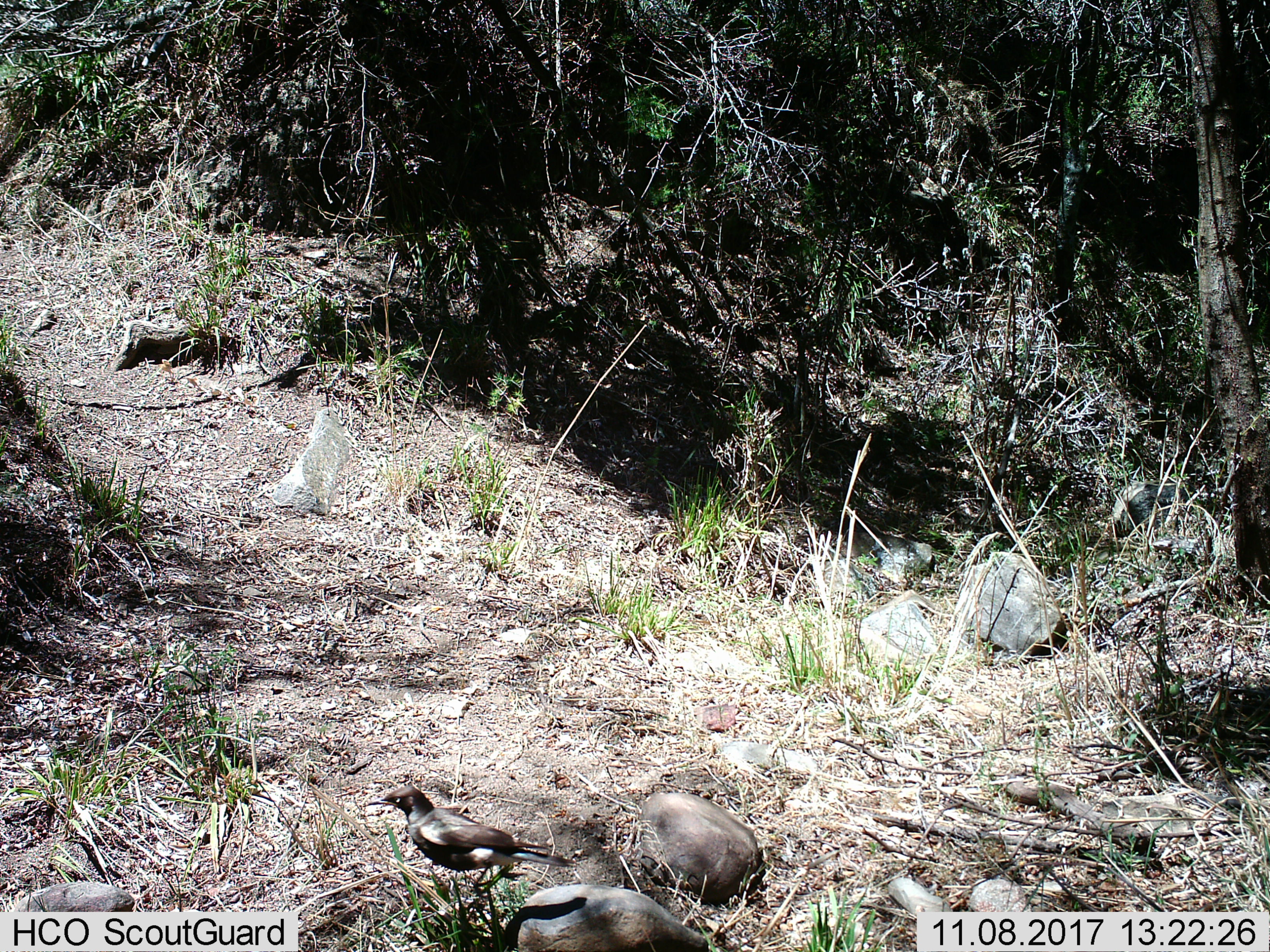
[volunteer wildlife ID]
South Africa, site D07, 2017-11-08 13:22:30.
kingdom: Animalia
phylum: Chordata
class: Aves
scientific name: Aves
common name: bird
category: birdother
Birdother (bird) (Aves), count 1. Behavior (volunteer vote fractions): standing 43%, resting 0%, moving 71%, interacting 0%. Young present (vote fraction): 0%. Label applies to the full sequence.